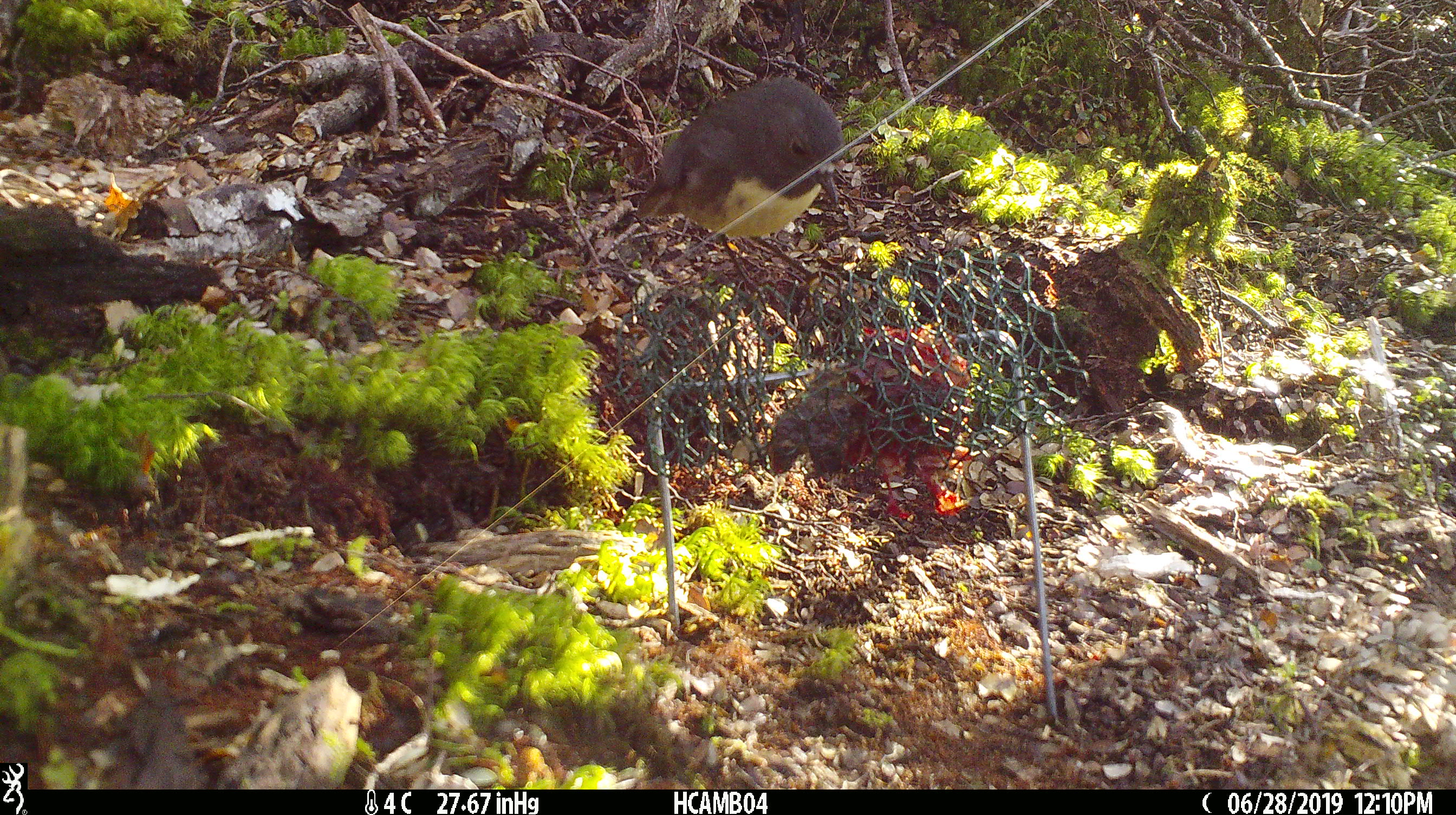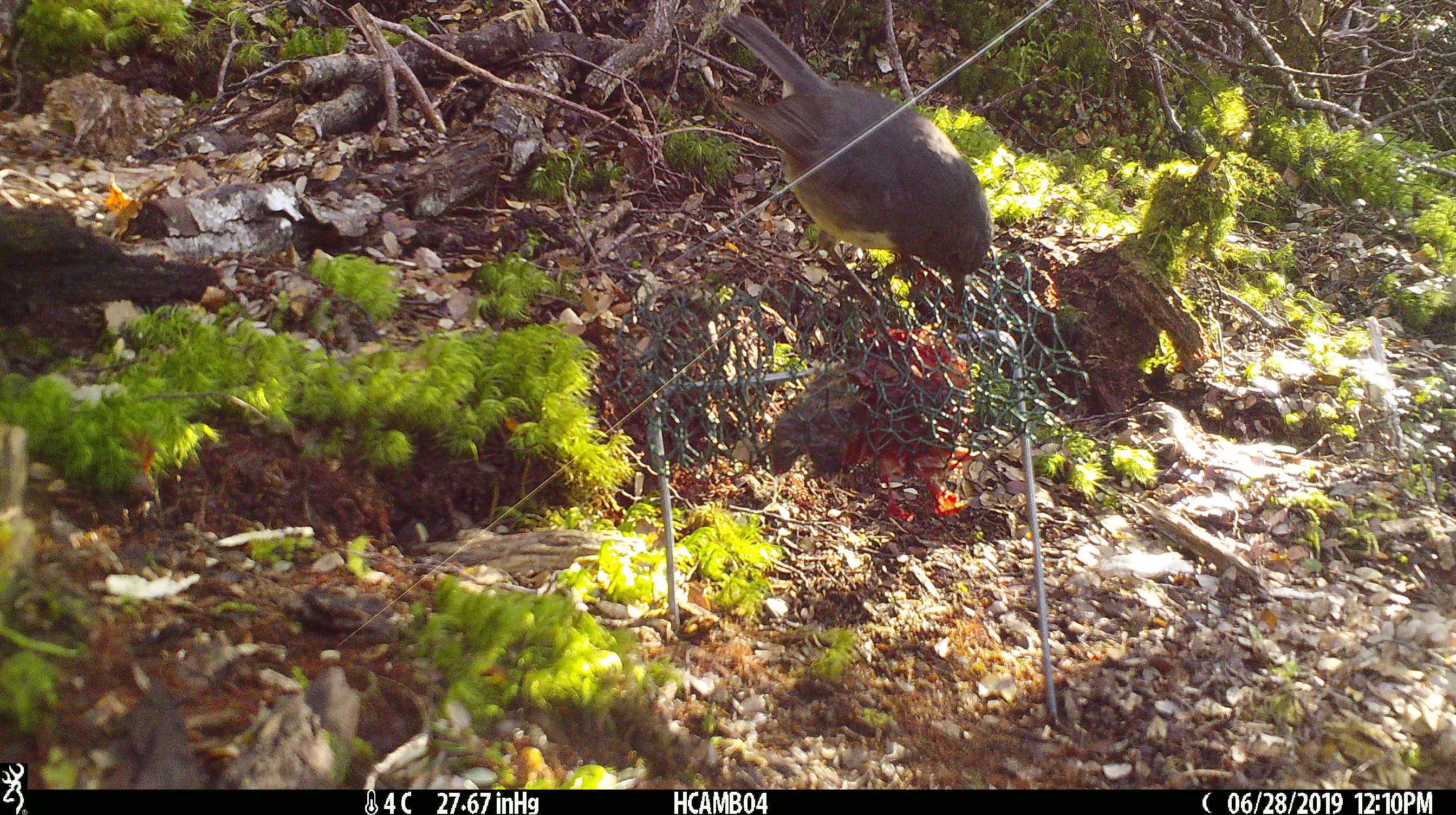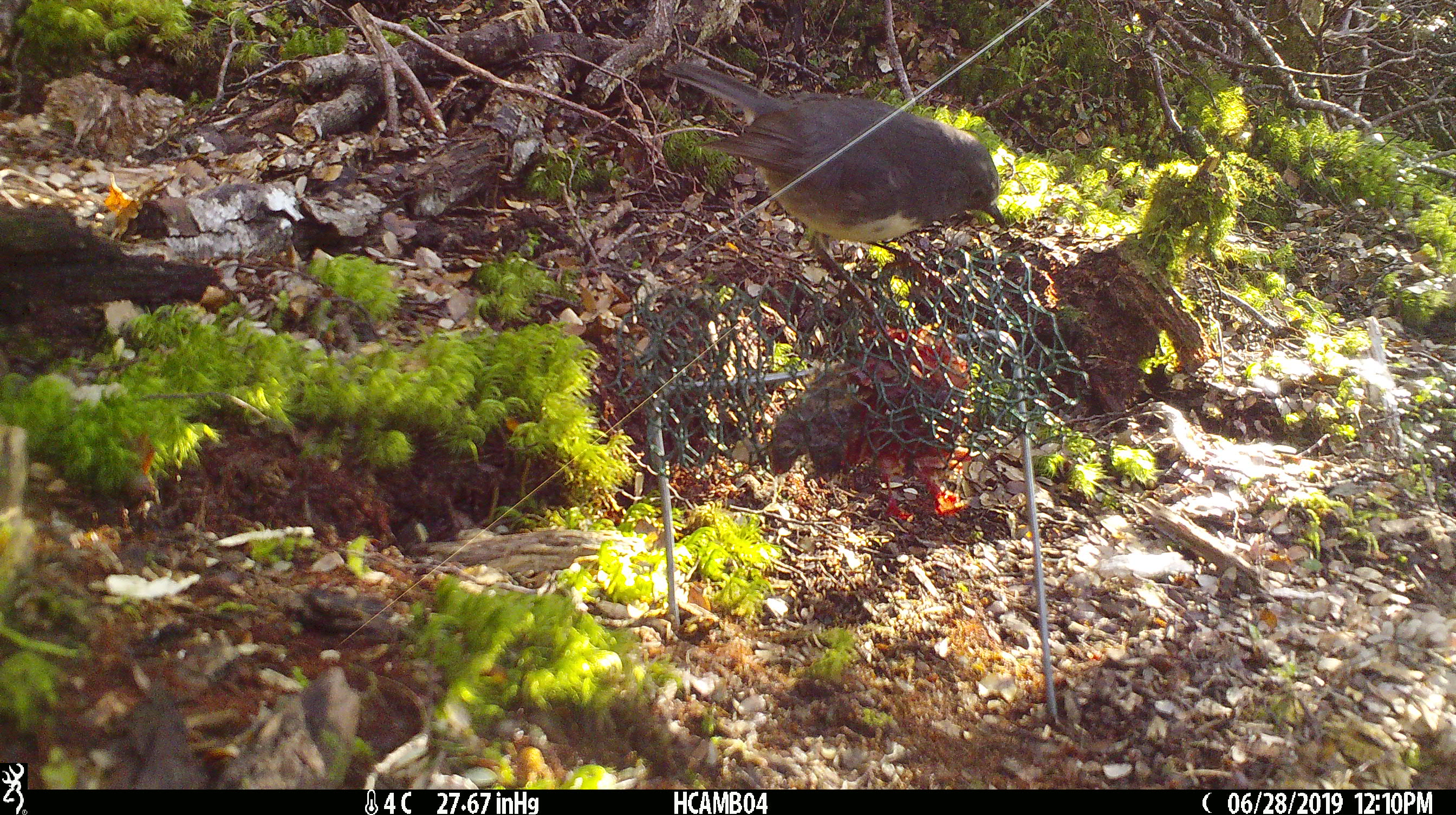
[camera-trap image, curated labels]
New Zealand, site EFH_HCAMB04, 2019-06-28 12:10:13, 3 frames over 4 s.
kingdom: Animalia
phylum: Chordata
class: Aves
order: Passeriformes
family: Petroicidae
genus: Petroica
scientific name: Petroica australis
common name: new zealand robin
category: robin